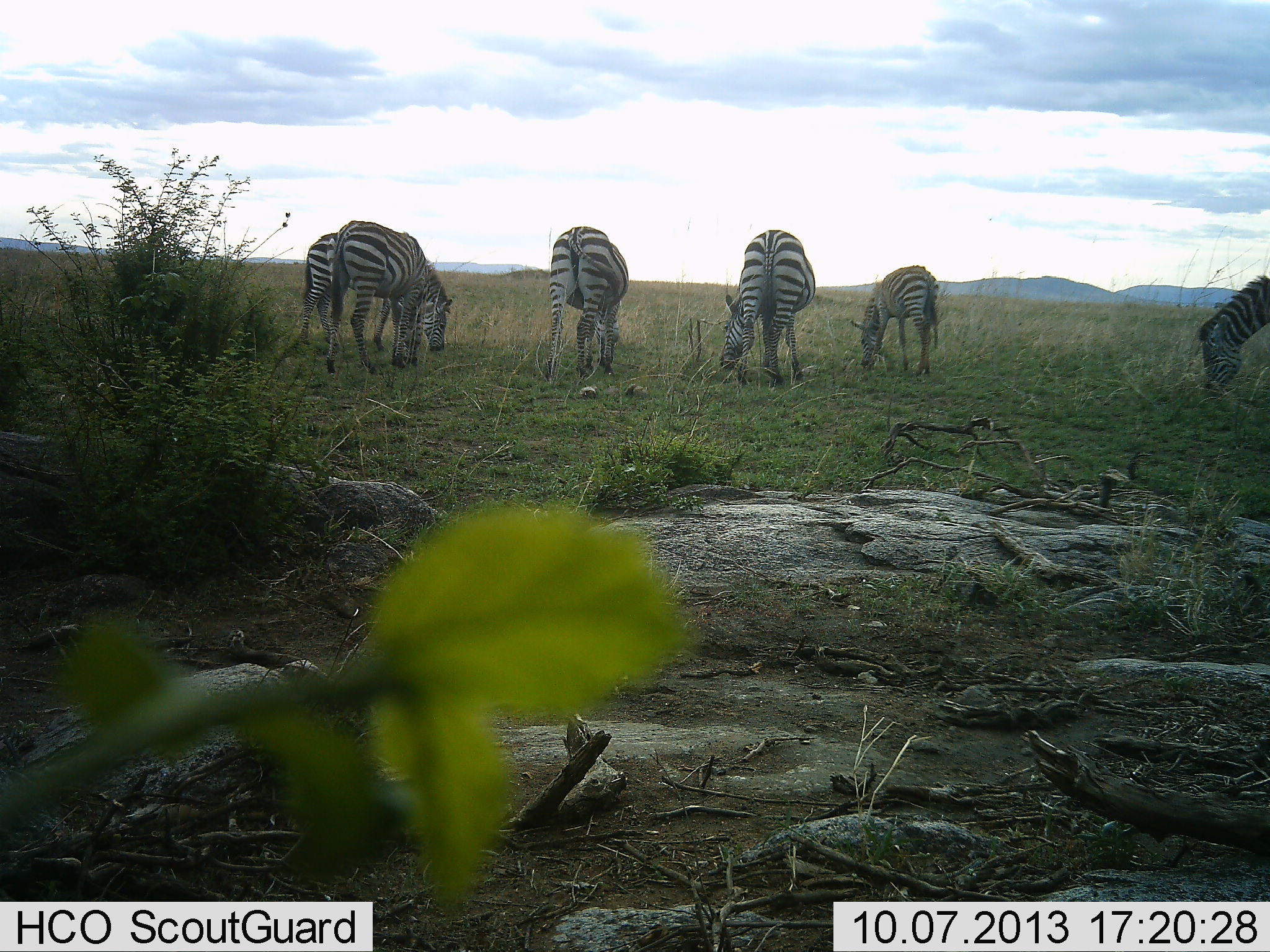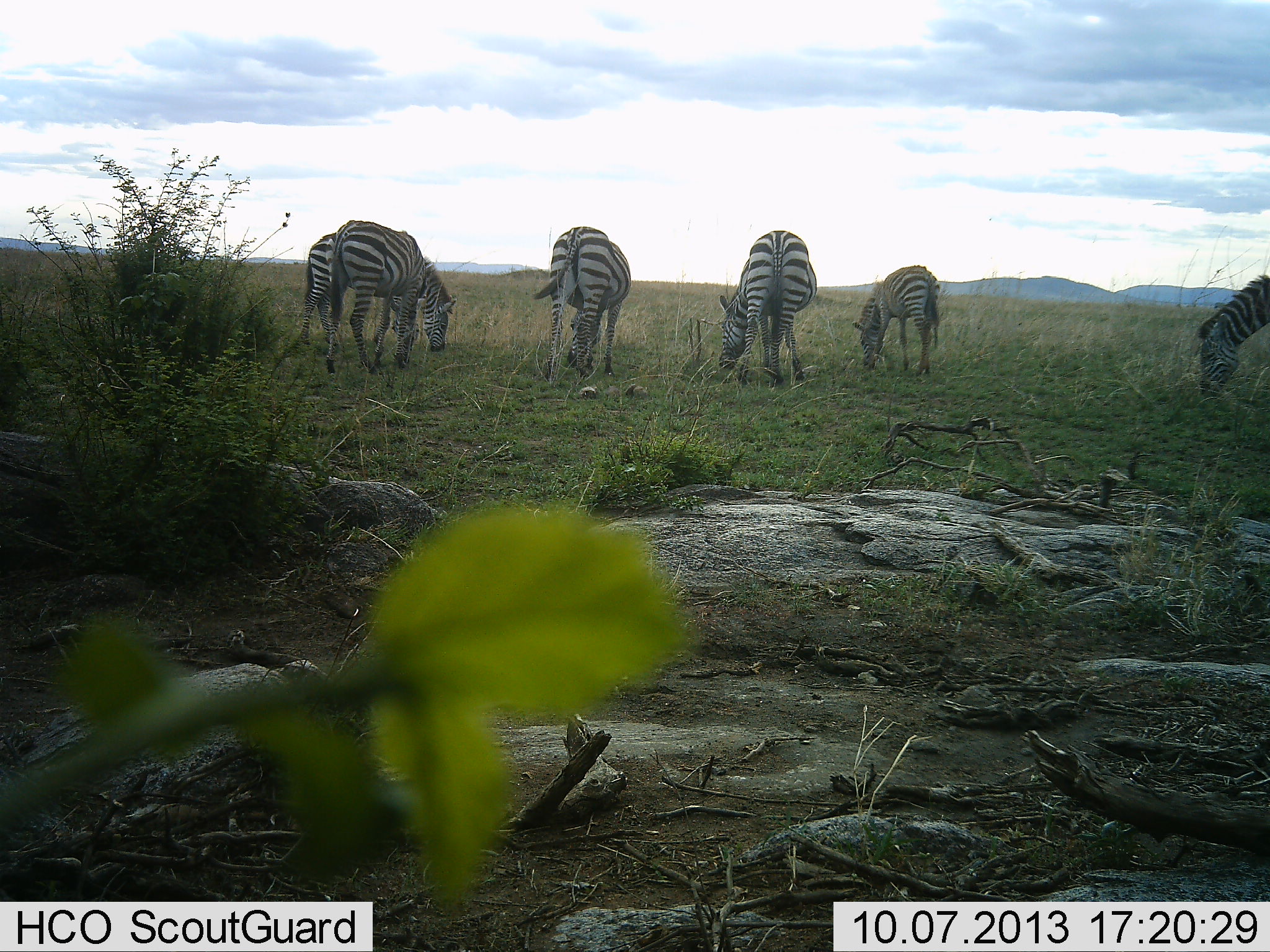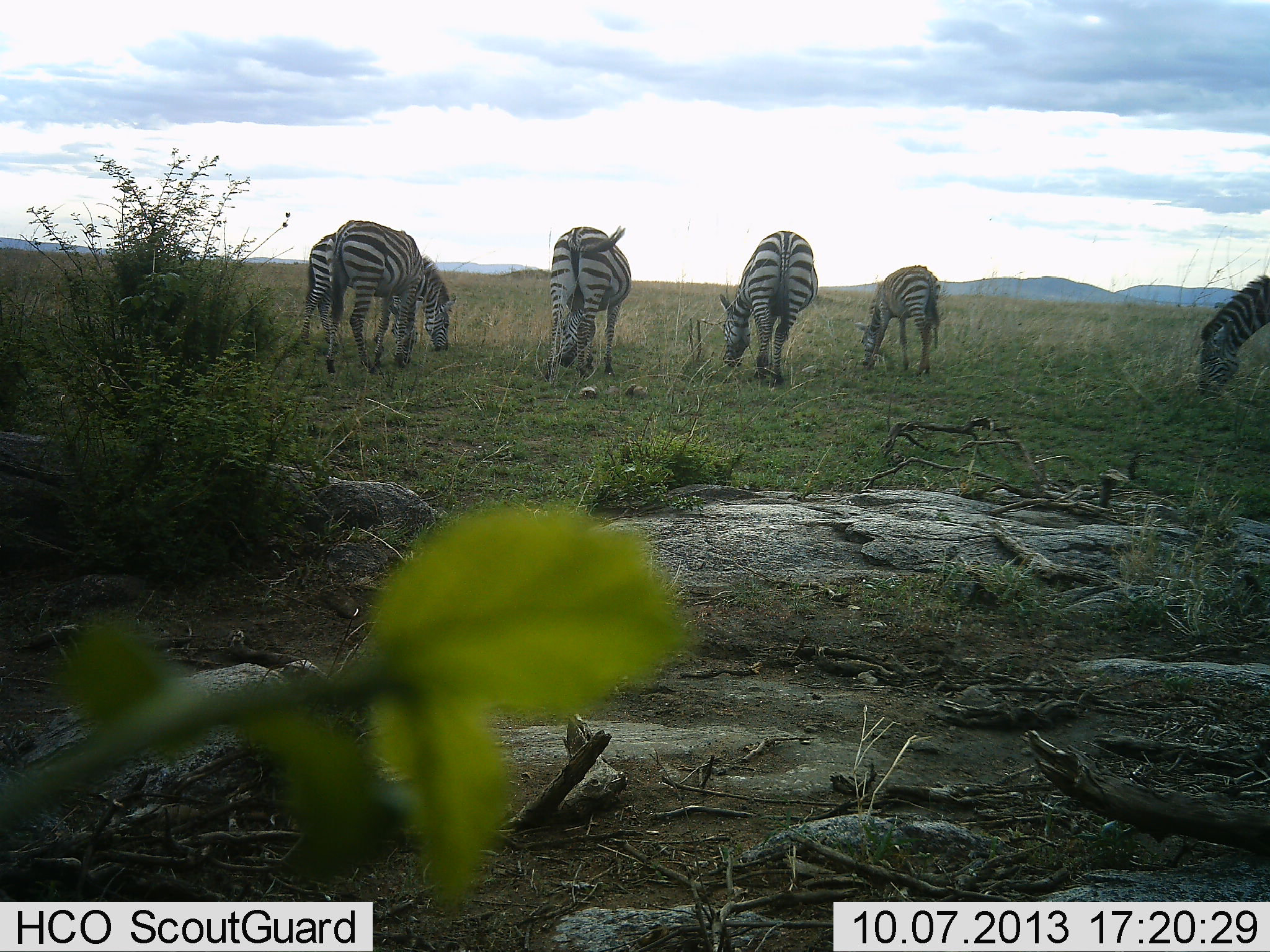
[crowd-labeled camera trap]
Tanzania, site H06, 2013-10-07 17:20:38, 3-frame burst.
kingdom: Animalia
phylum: Chordata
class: Mammalia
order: Perissodactyla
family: Equidae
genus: Equus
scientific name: Equus quagga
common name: plains zebra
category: zebra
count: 6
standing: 25%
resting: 0%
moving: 4%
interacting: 0%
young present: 14%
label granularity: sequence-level